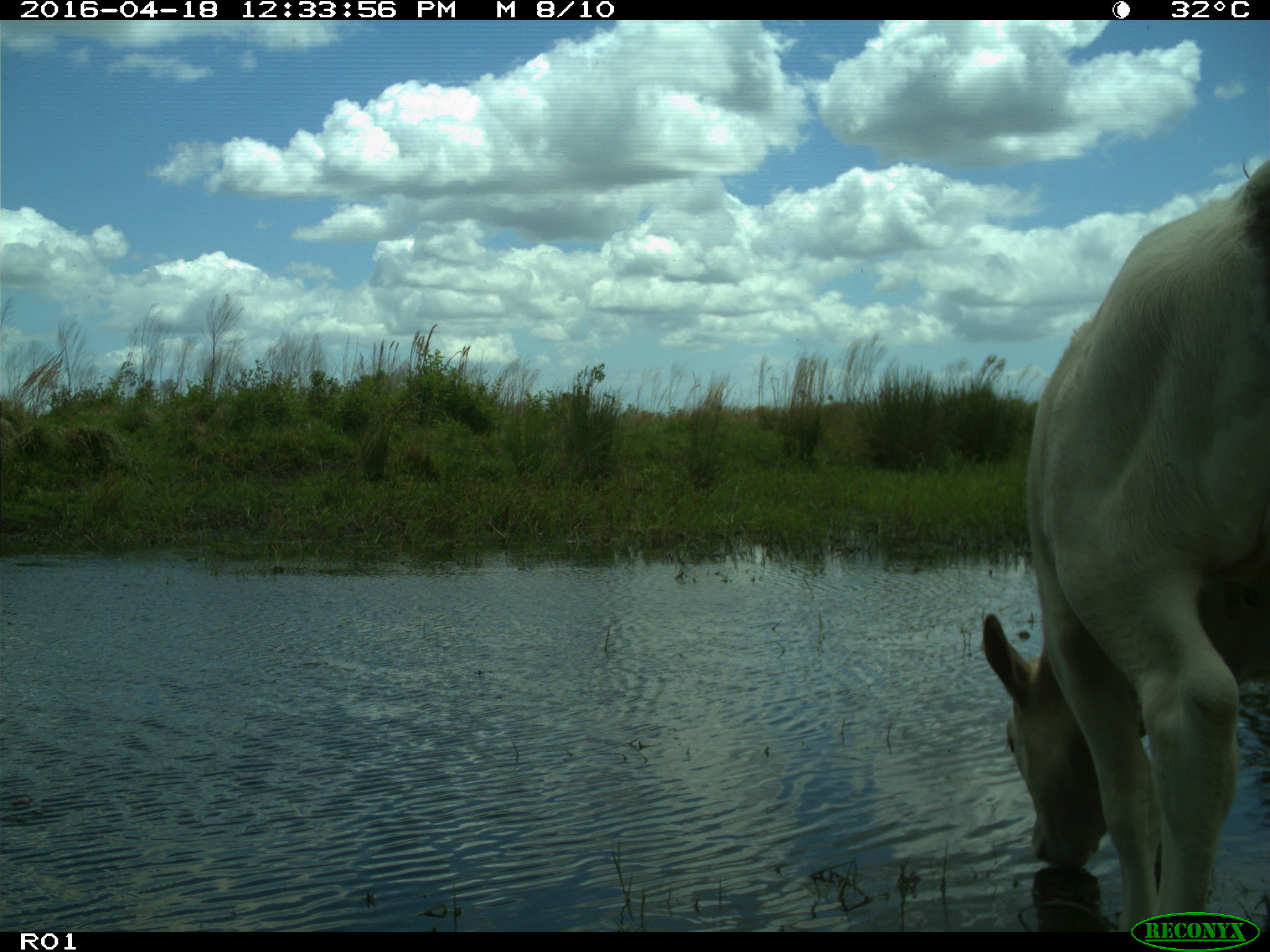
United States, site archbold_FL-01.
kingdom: Animalia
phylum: Chordata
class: Mammalia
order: Artiodactyla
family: Bovidae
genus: Bos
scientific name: Bos taurus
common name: domestic cow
Bos taurus (domestic cow).